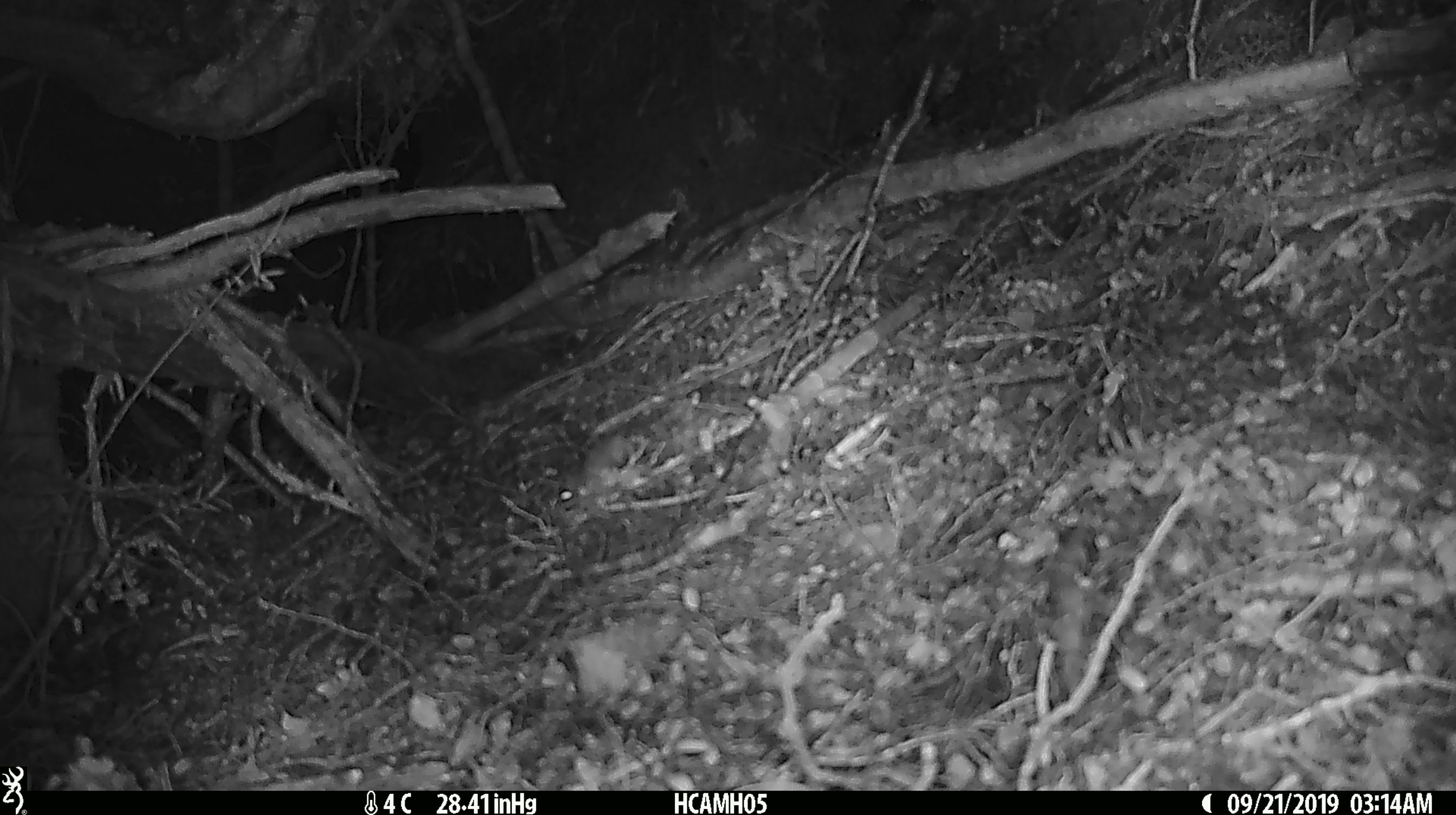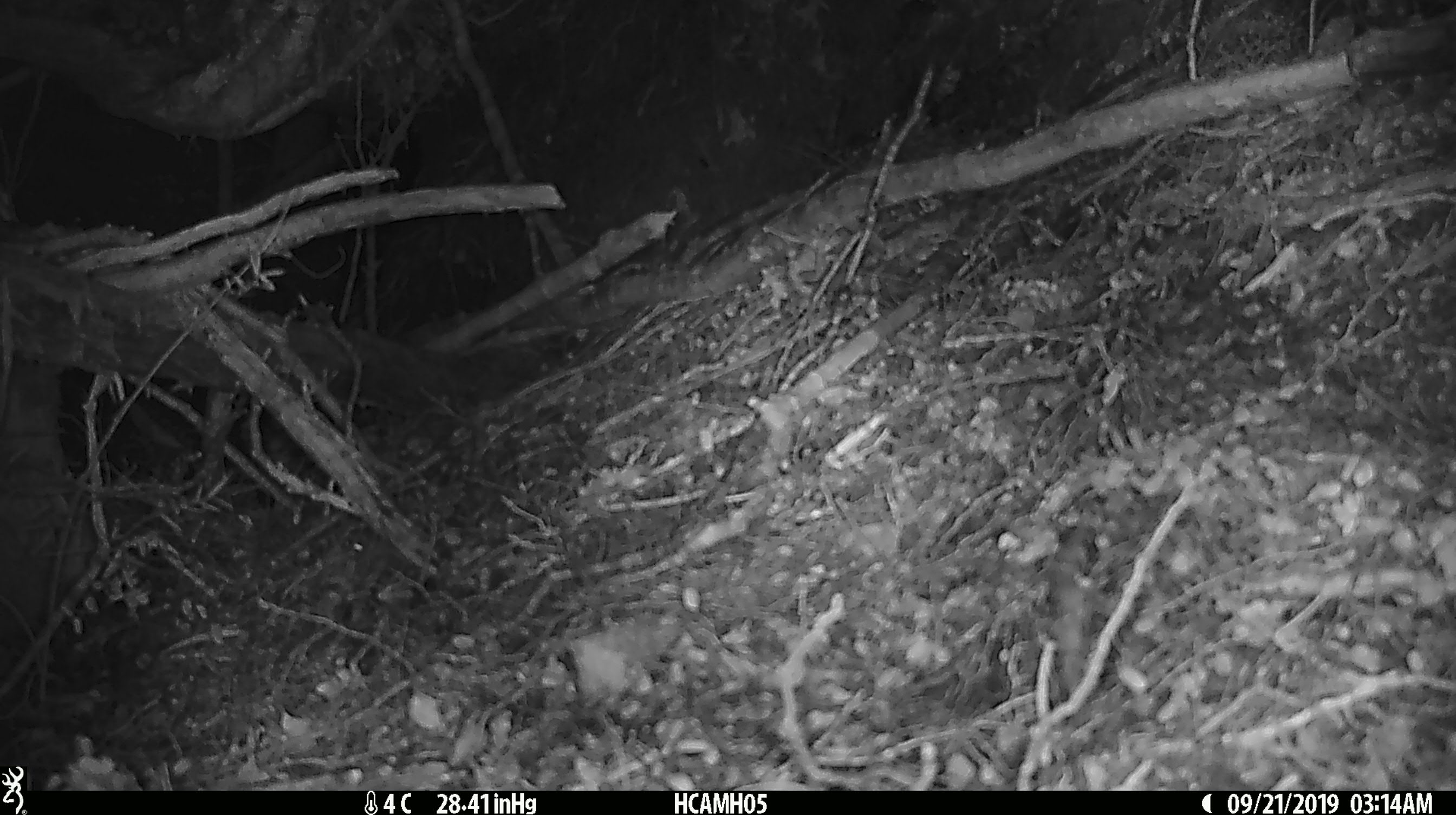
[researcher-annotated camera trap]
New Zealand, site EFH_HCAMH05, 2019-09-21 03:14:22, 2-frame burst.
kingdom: Animalia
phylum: Chordata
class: Mammalia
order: Rodentia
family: Muridae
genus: Mus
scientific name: Mus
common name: mouse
Mouse (Mus).